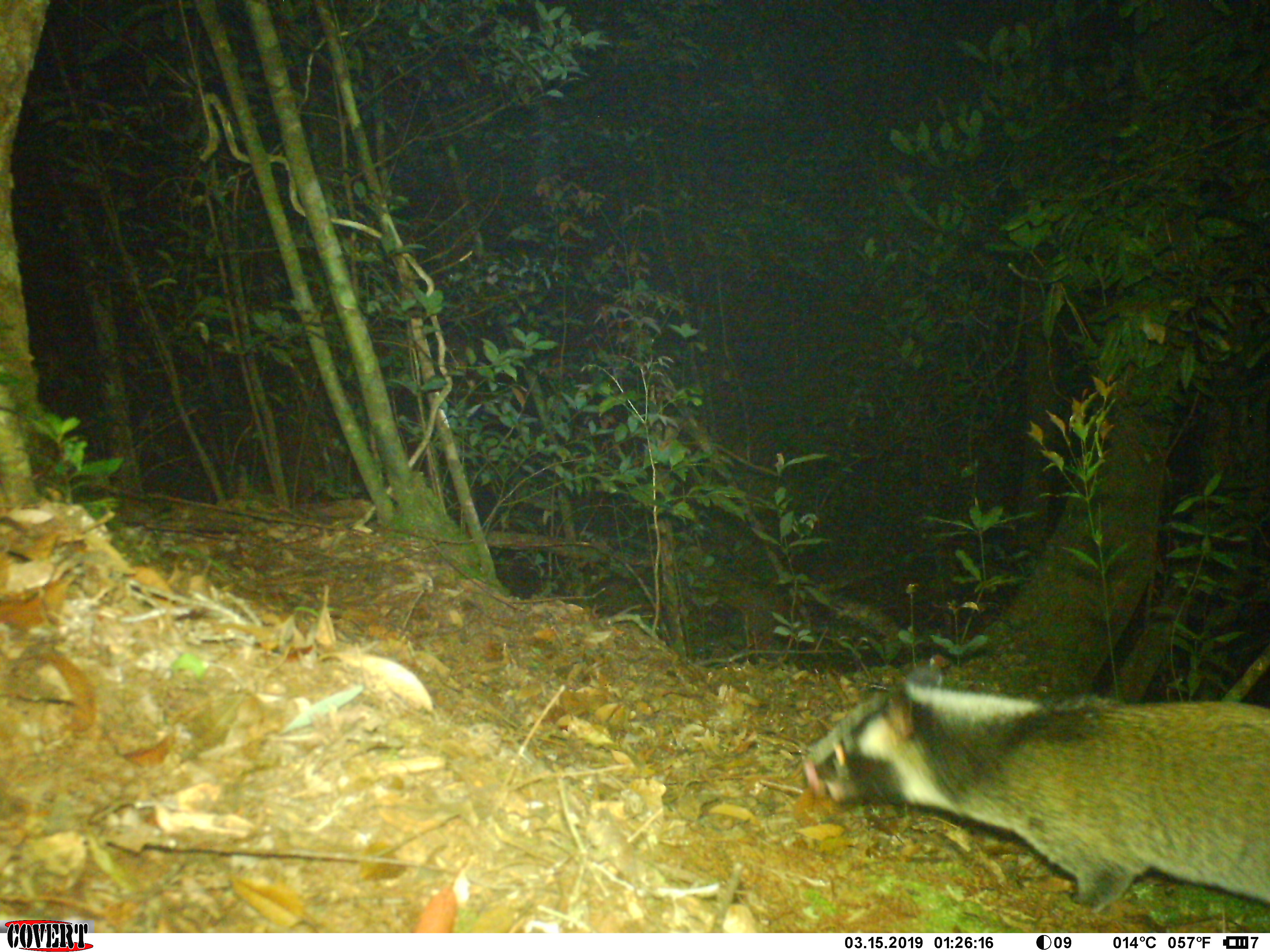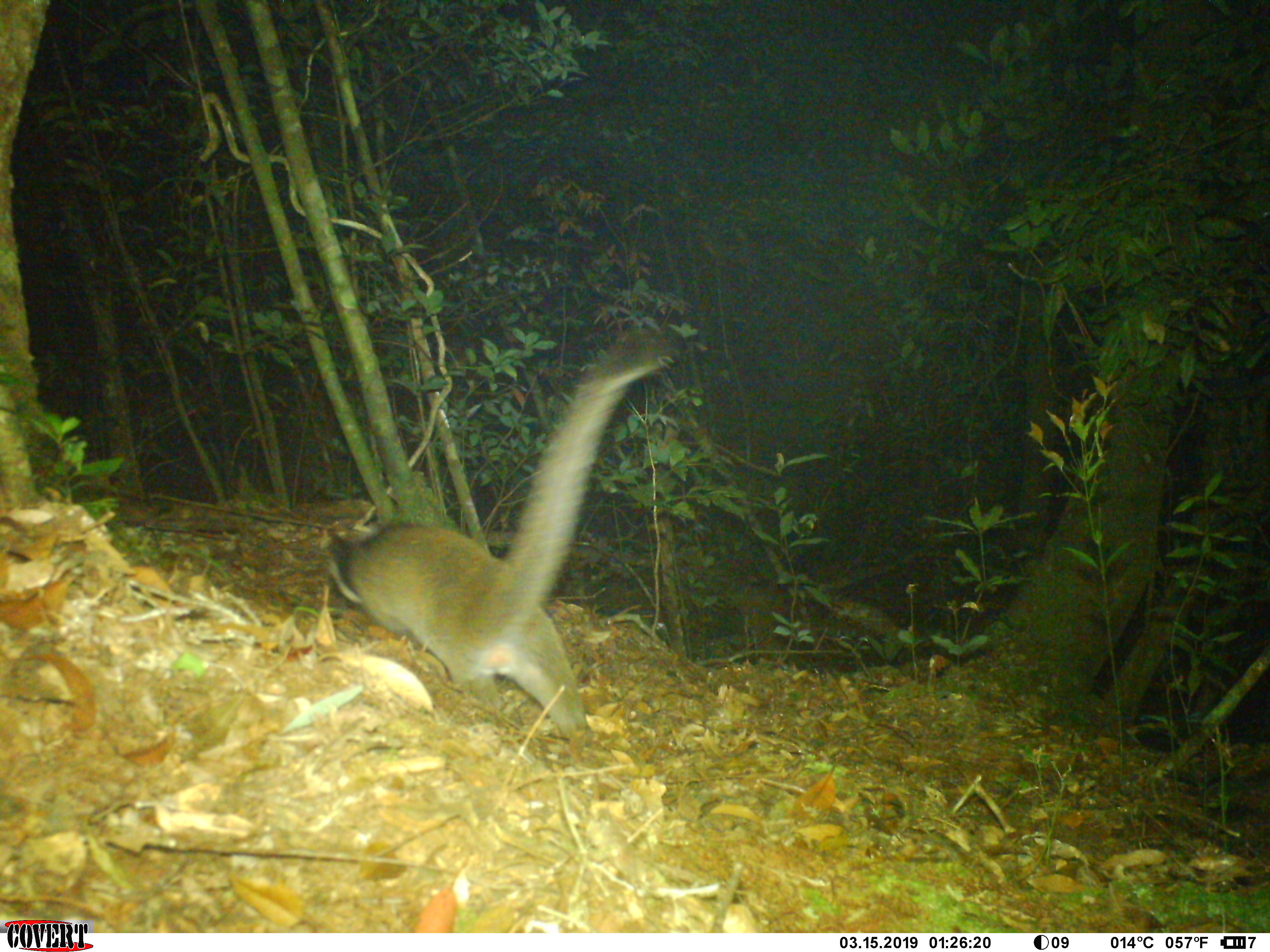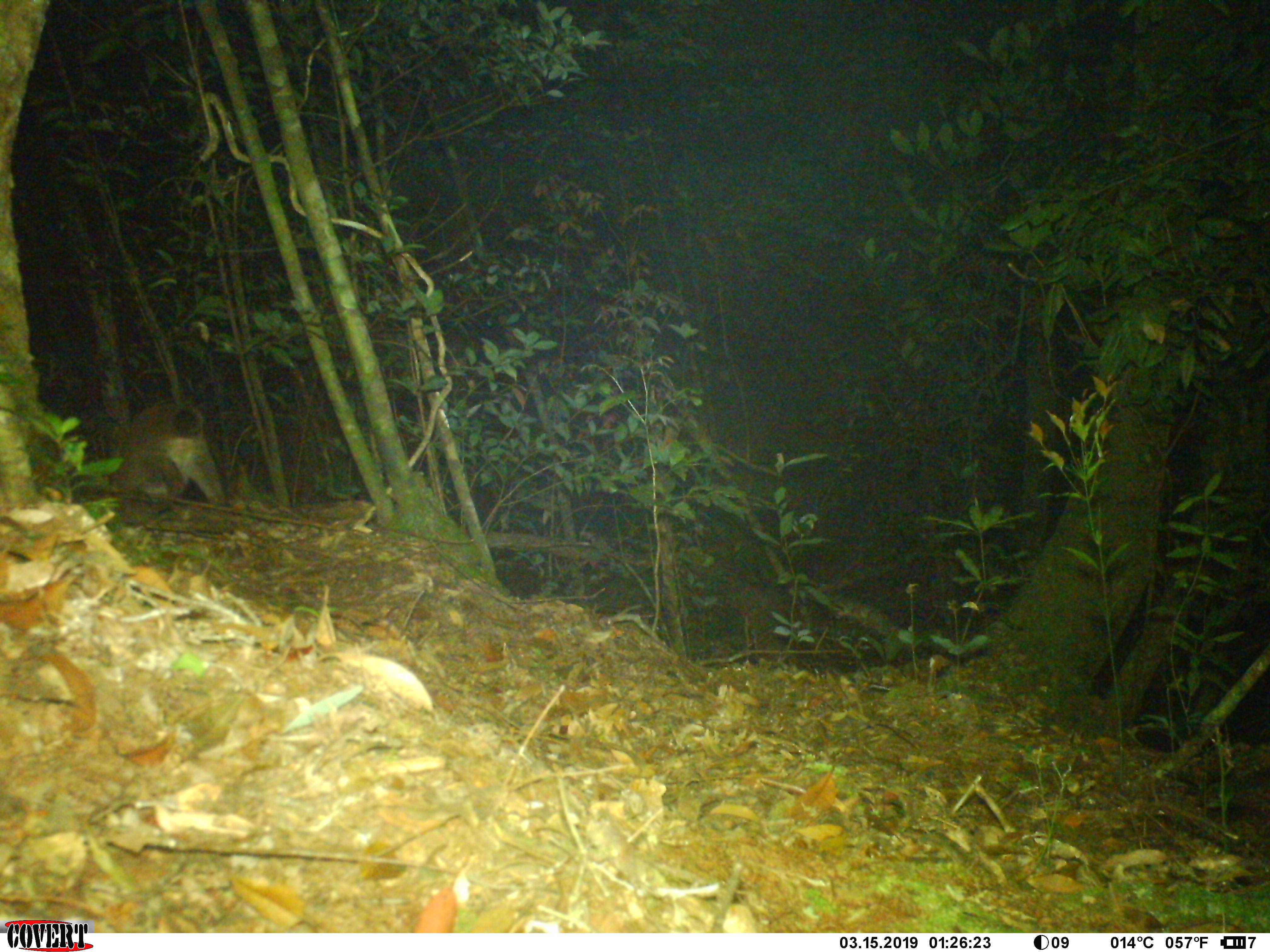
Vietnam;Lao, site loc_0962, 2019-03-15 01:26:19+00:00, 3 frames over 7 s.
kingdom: Animalia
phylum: Chordata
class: Mammalia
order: Carnivora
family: Viverridae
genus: Paguma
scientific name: Paguma larvata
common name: masked palm civet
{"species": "masked palm civet (Paguma larvata)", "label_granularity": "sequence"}